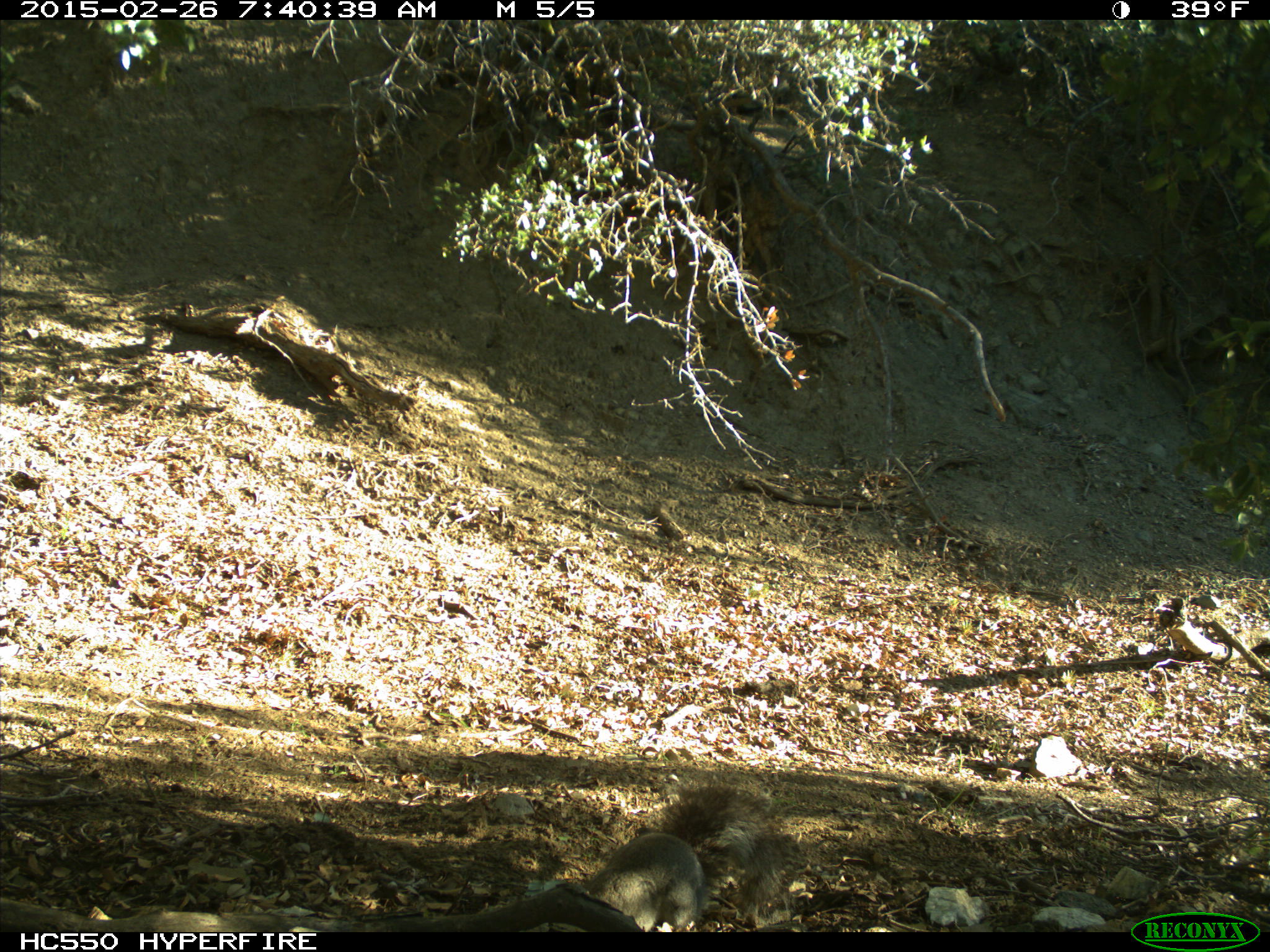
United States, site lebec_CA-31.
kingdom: Animalia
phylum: Chordata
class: Mammalia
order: Rodentia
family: Sciuridae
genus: Sciurus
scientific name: Sciurus carolinensis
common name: eastern gray squirrel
Sciurus carolinensis (eastern gray squirrel).